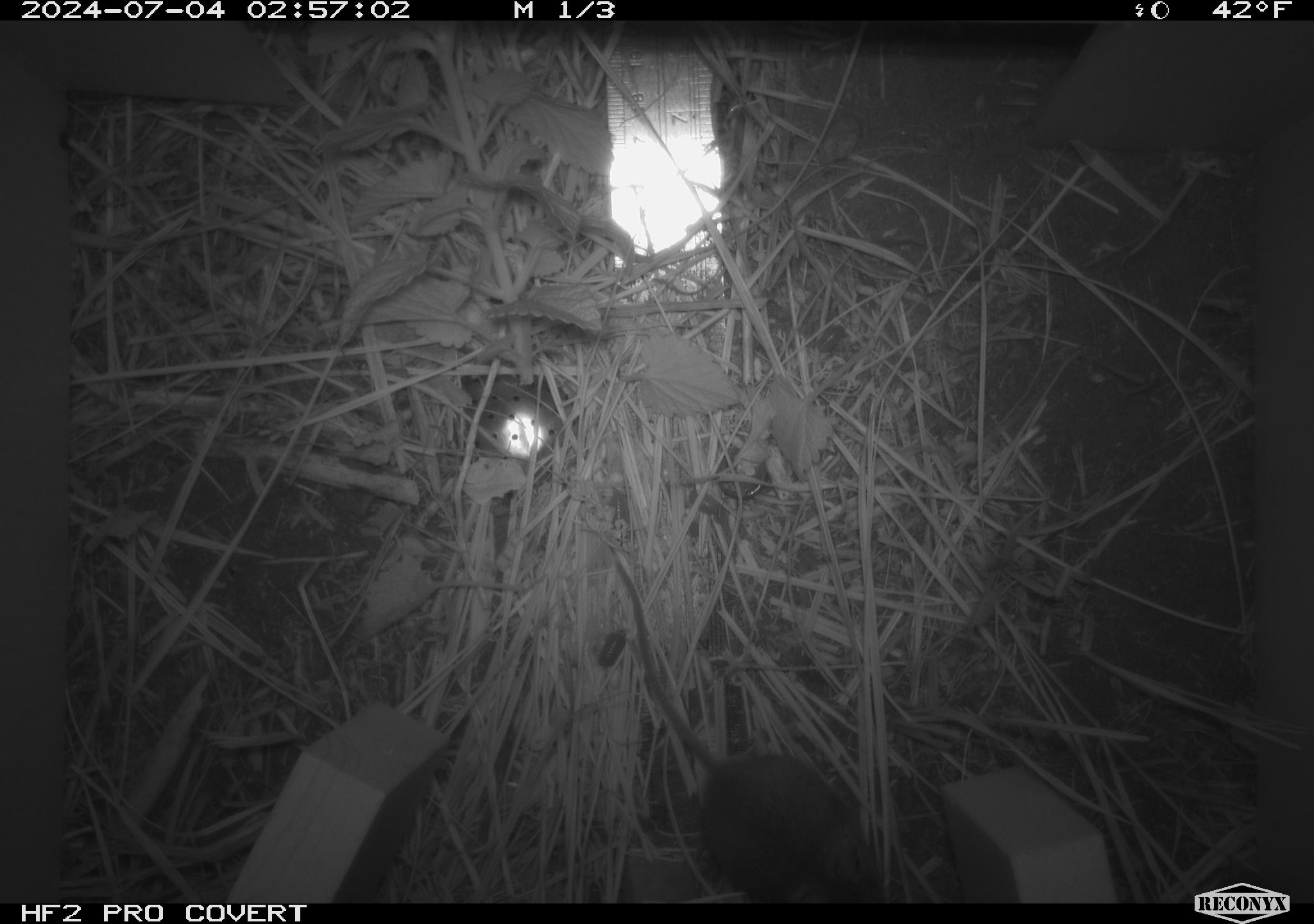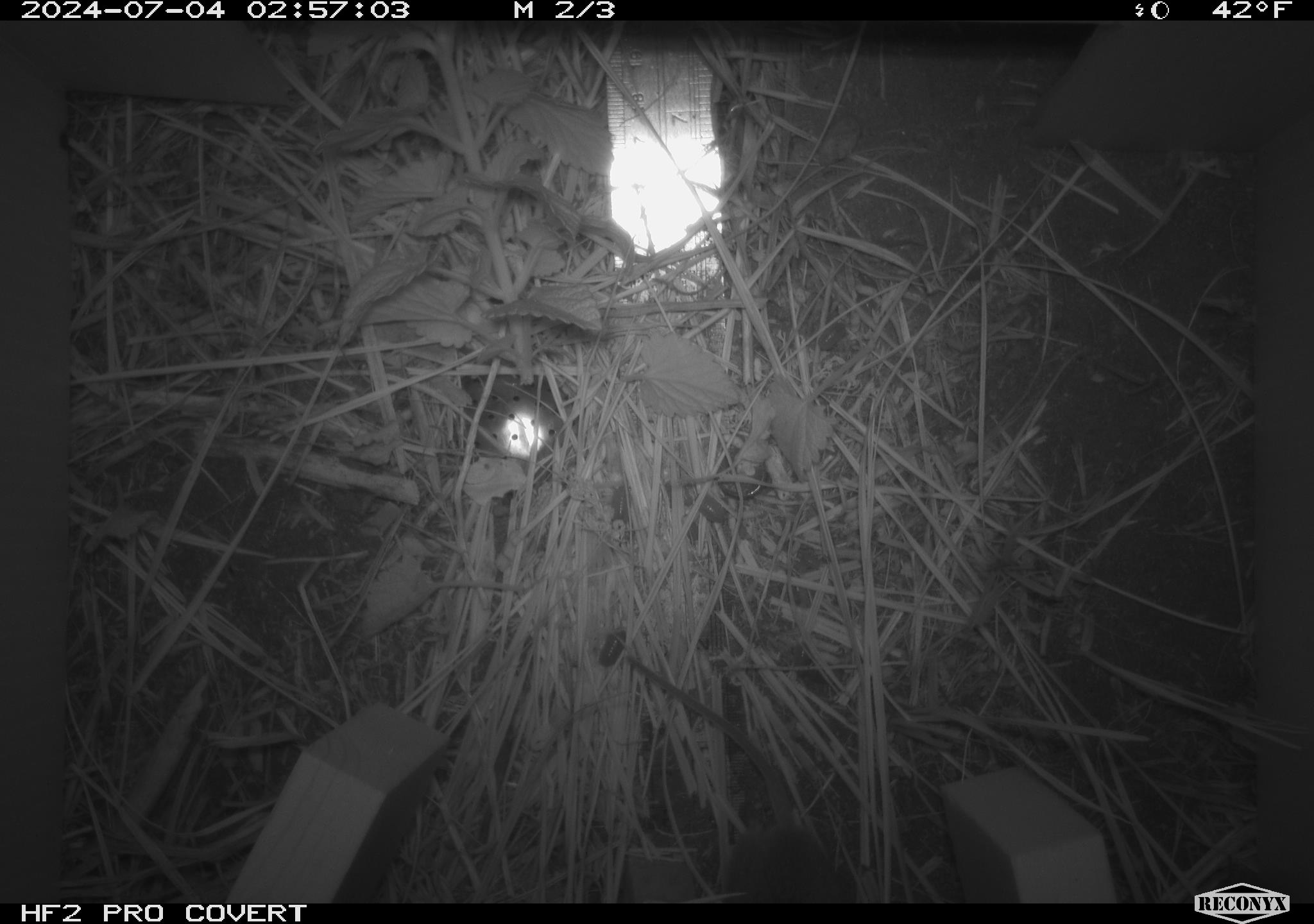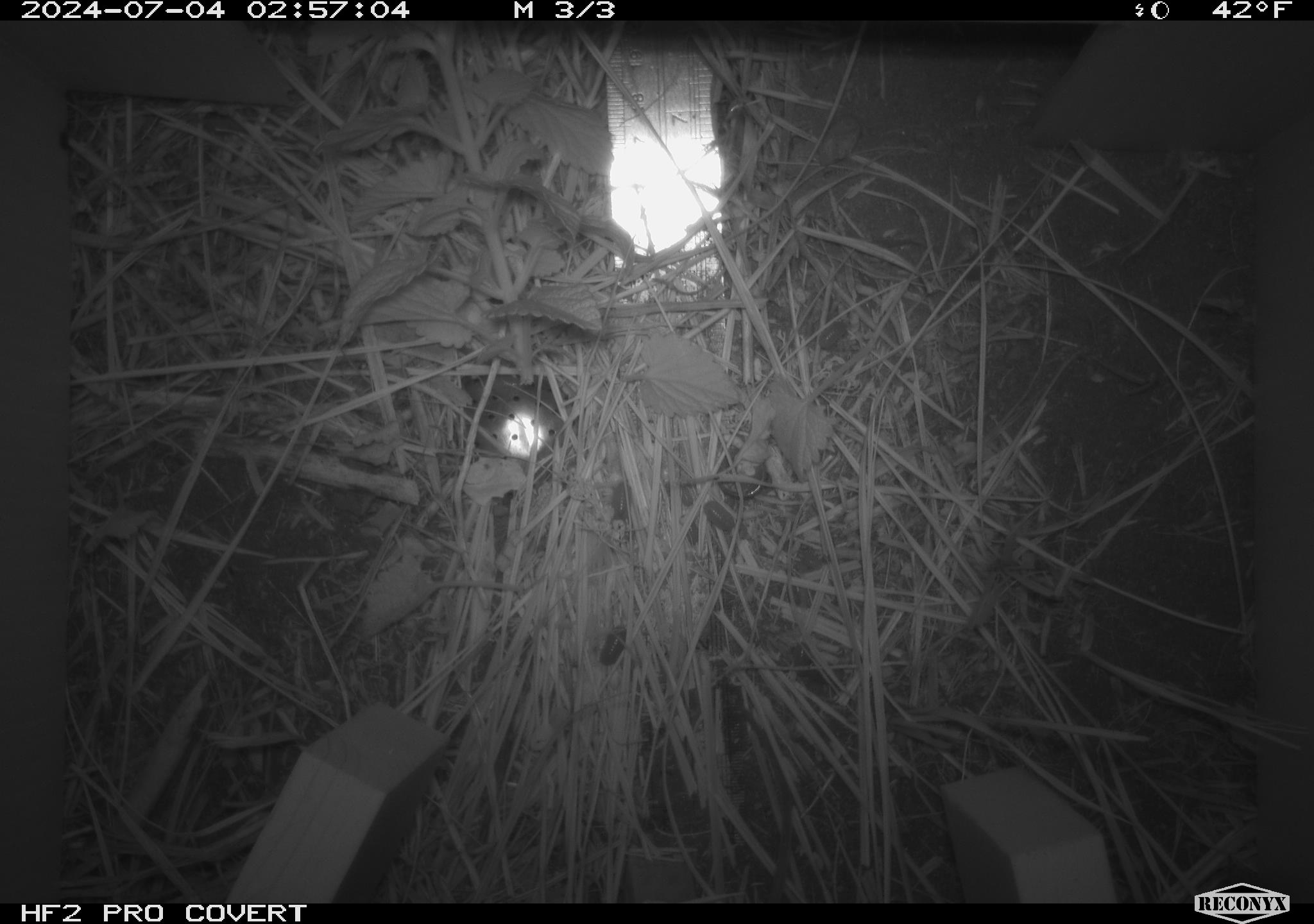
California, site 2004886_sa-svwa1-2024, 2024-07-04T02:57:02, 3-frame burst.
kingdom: Animalia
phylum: Arthropoda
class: Malacostraca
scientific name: Malacostraca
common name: amphipods, crabs, isopods, krill, lobsters and shrimps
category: malacostracan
Malacostracan (amphipods, crabs, isopods, krill, lobsters and shrimps) (Malacostraca).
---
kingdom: Animalia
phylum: Chordata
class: Mammalia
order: Rodentia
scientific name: Rodentia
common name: mouse species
Mouse species (Rodentia).